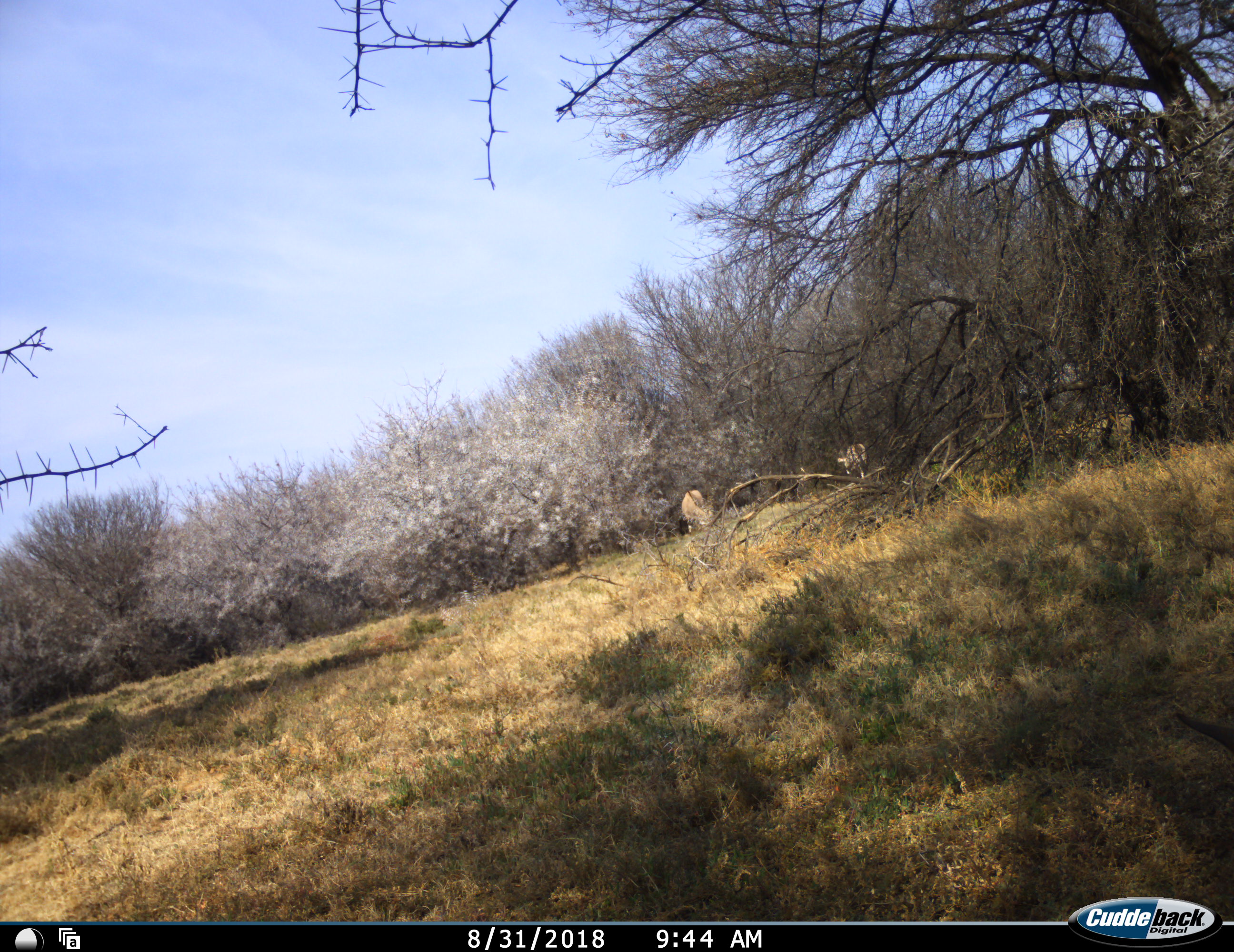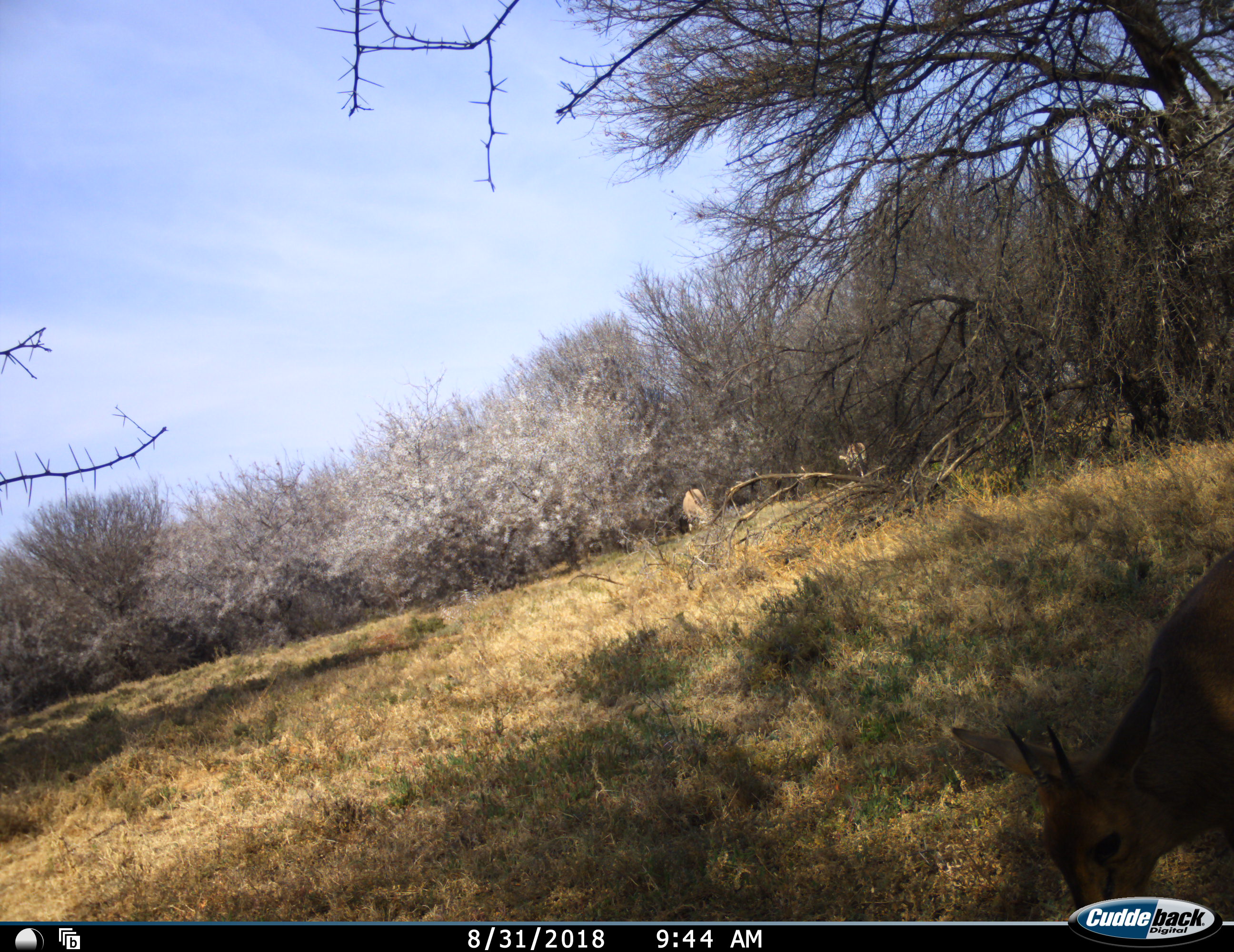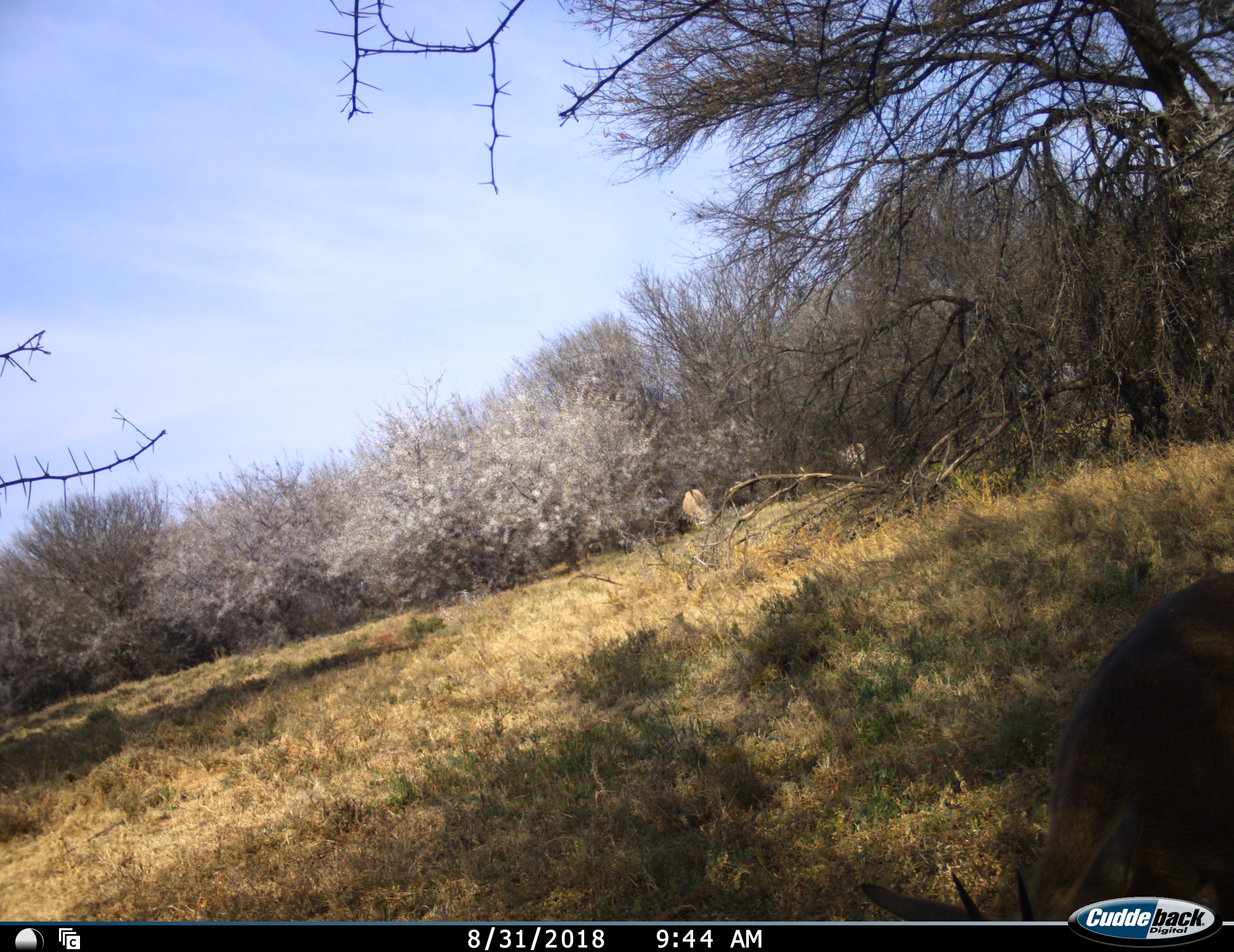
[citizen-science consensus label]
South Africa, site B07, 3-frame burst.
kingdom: Animalia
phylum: Chordata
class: Mammalia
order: Artiodactyla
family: Bovidae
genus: Sylvicapra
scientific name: Sylvicapra grimmia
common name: common grey duiker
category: duikercommongrey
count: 1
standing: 10%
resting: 0%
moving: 50%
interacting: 0%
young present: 0%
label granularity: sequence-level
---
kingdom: Animalia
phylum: Chordata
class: Mammalia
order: Artiodactyla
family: Bovidae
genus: Tragelaphus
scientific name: Tragelaphus oryx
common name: eland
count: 2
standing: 17%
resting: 0%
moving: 0%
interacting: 0%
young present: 0%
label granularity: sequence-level